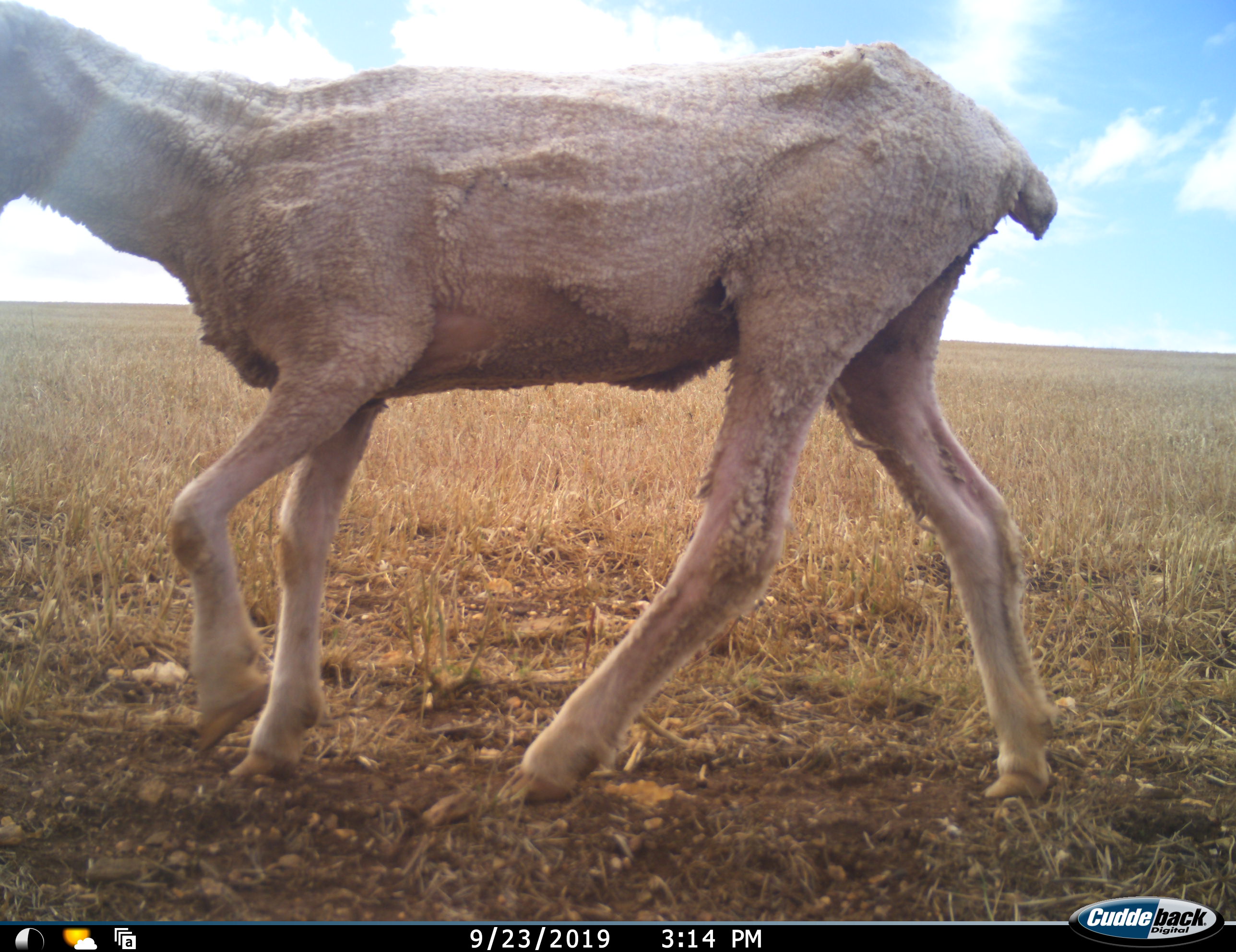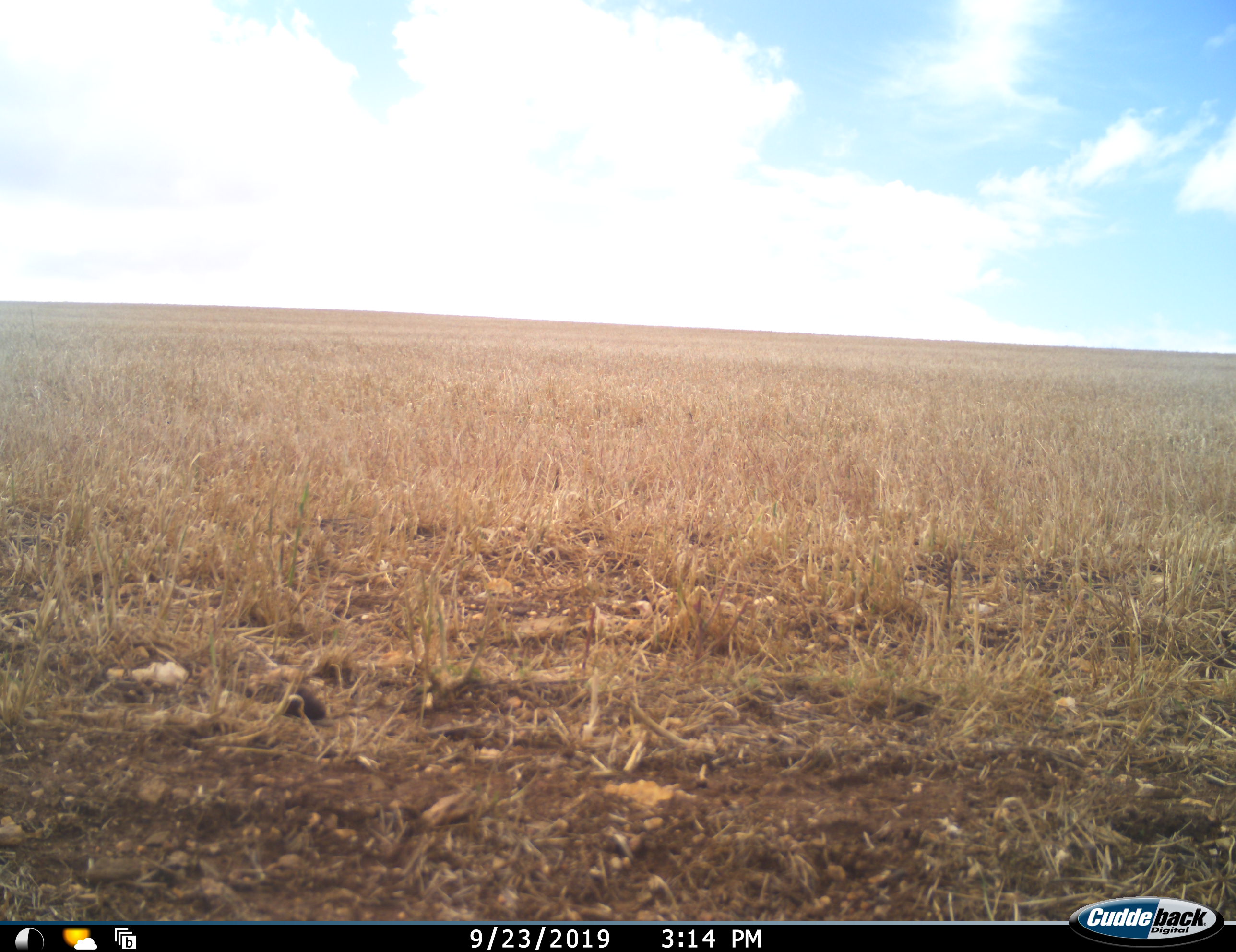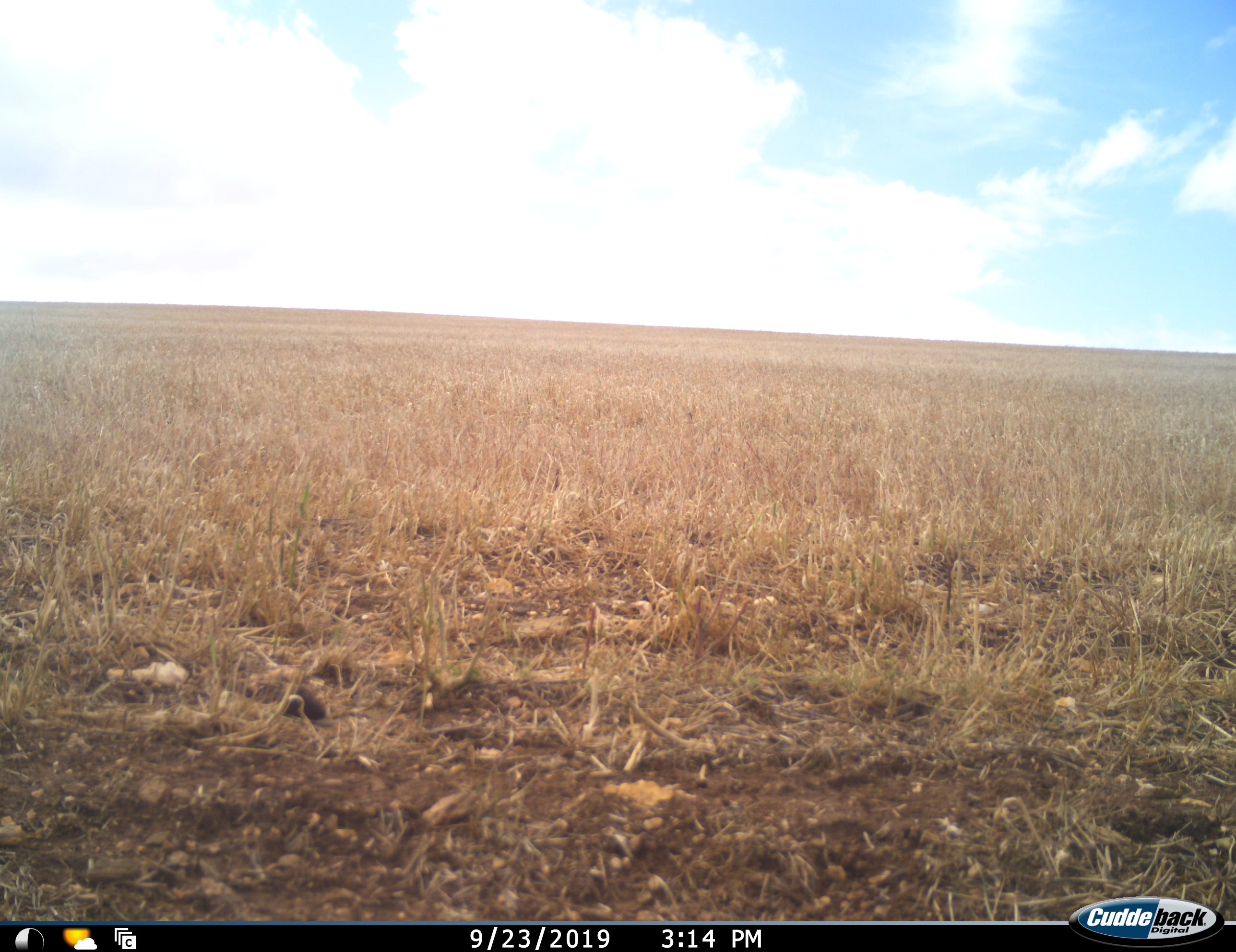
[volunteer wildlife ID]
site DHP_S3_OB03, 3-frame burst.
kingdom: Animalia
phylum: Chordata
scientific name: Vertebrata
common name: domestic animal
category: domesticanimal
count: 1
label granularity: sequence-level